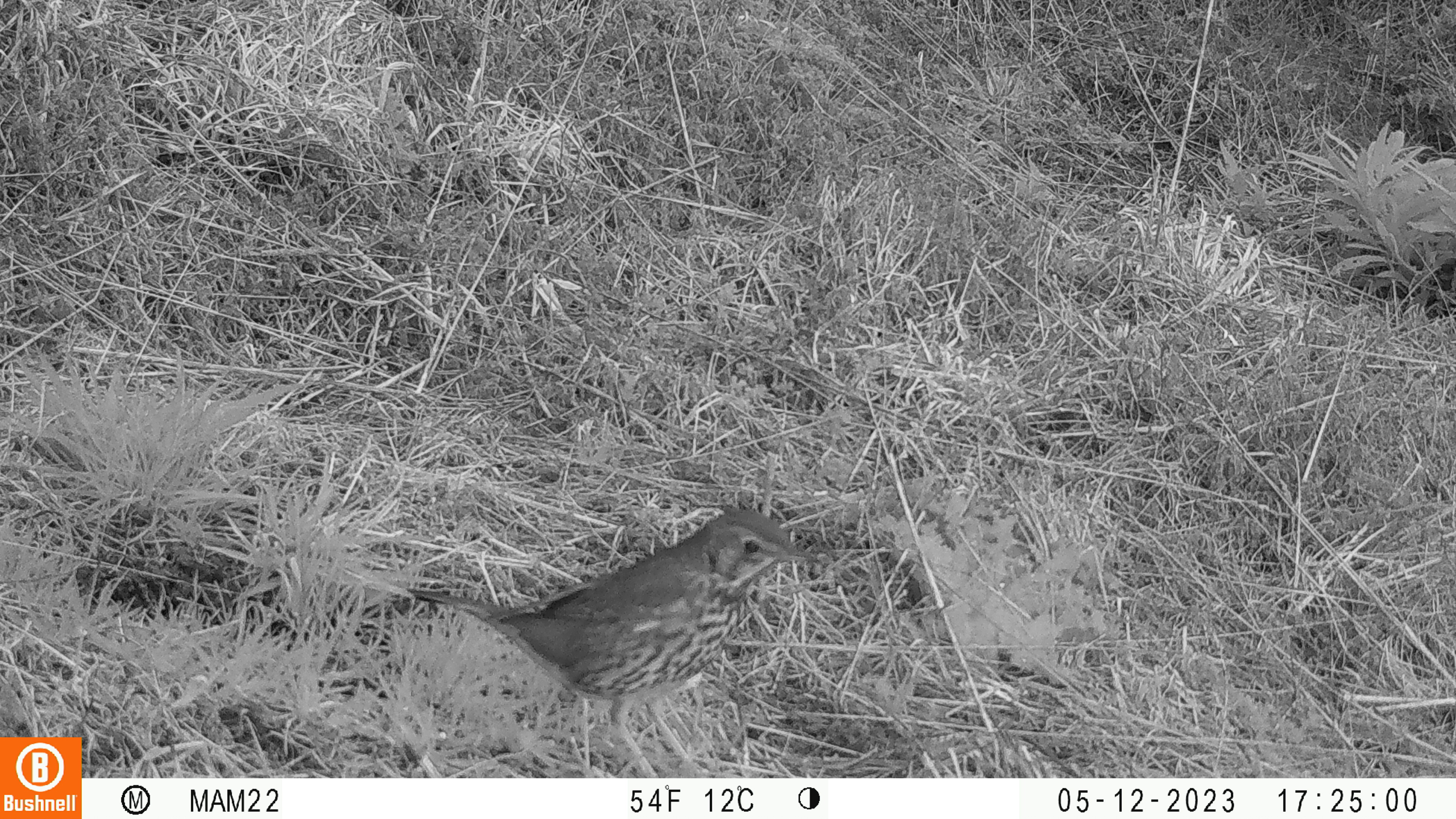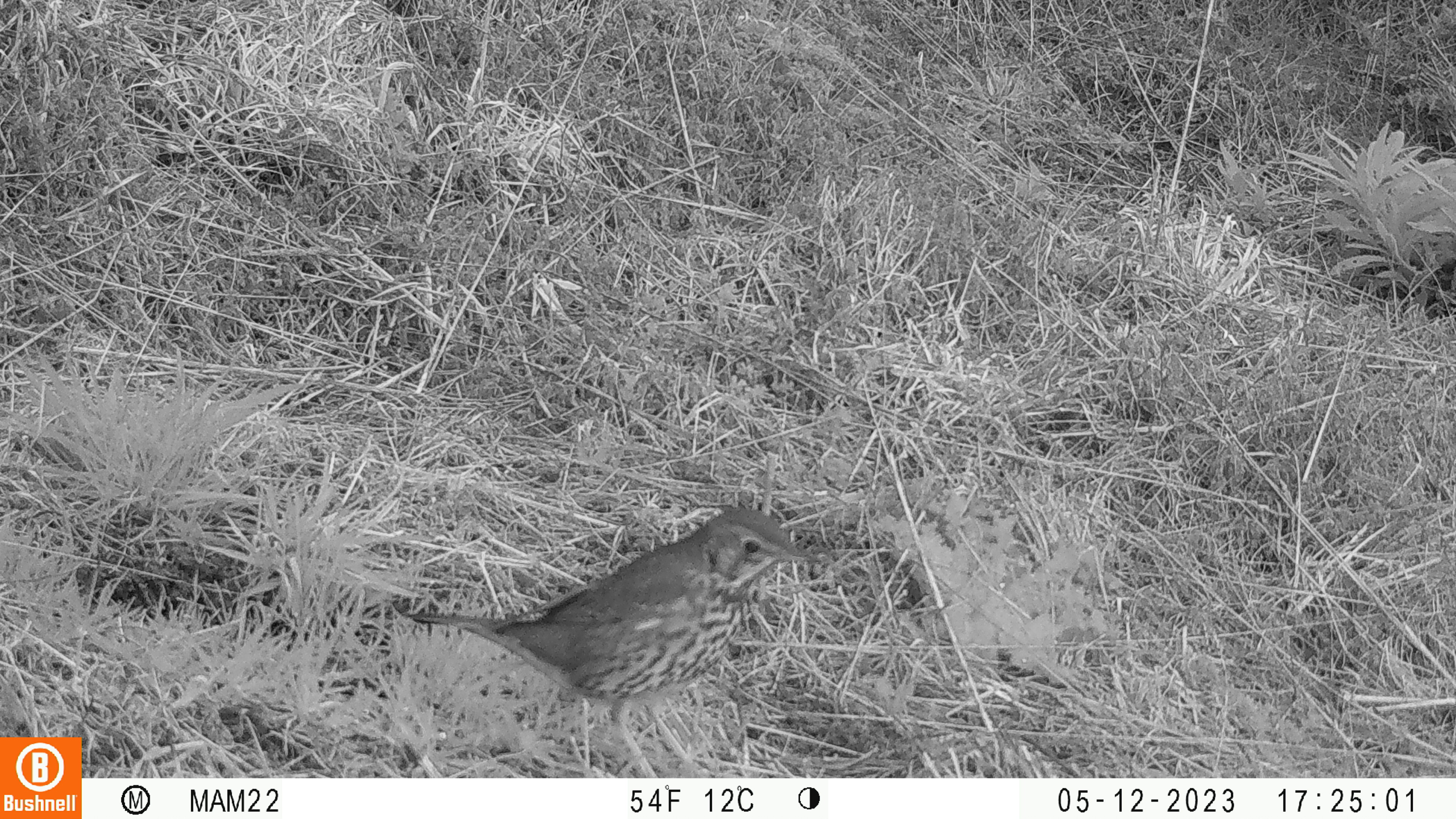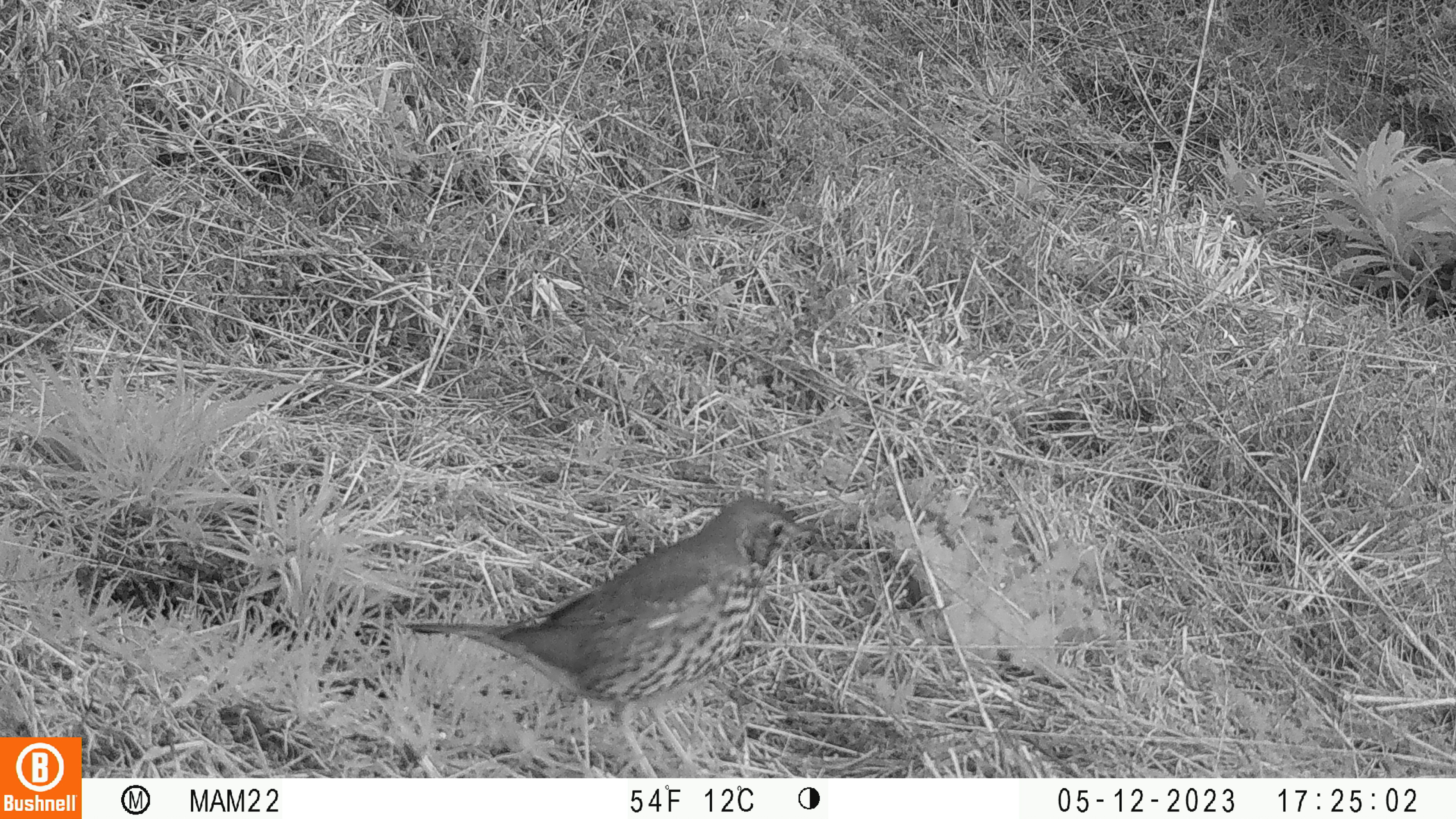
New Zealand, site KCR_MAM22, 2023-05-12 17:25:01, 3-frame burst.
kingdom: Animalia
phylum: Chordata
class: Aves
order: Passeriformes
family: Turdidae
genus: Turdus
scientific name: Turdus philomelos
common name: song thrush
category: thrush